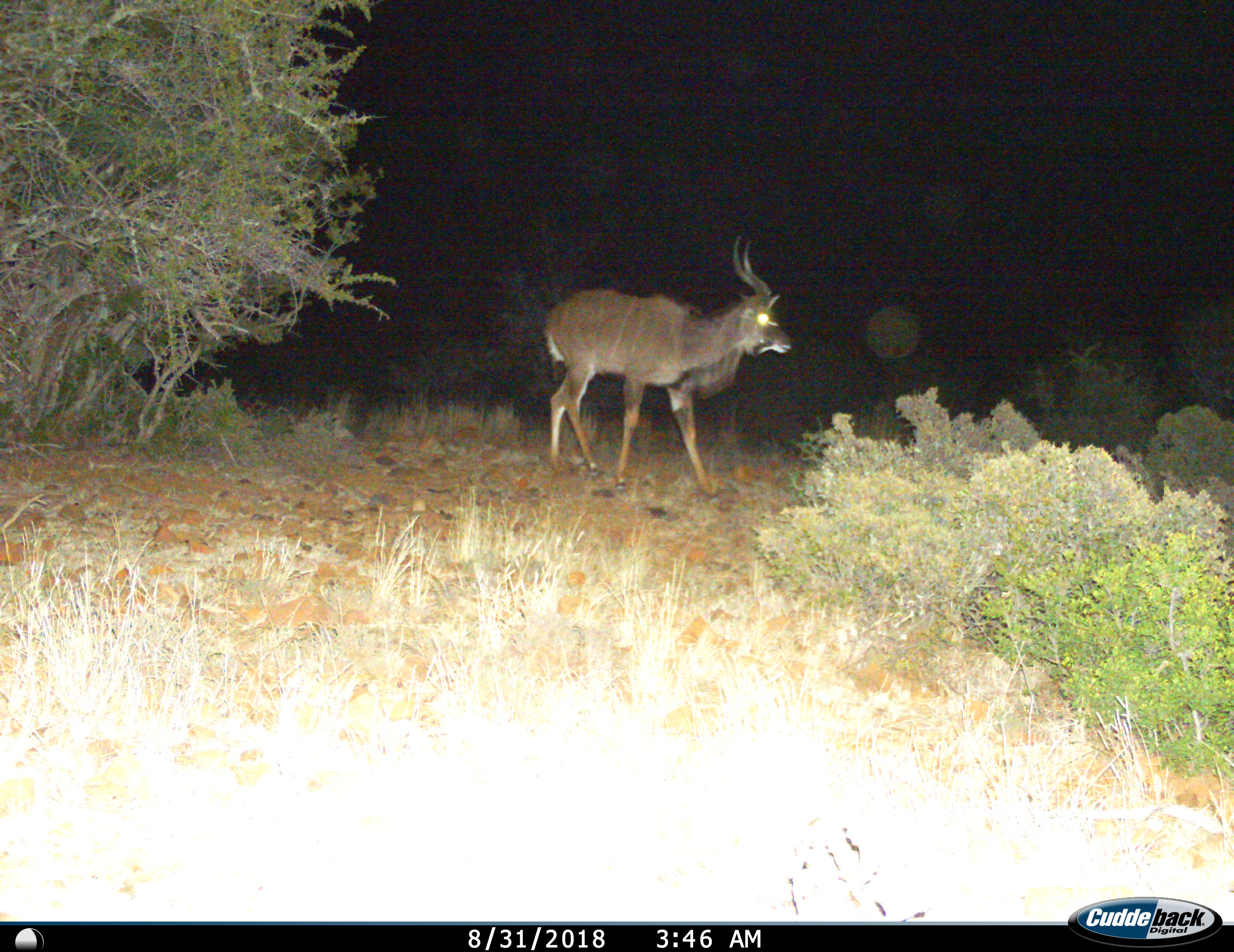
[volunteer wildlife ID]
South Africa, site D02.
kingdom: Animalia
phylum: Chordata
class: Mammalia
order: Artiodactyla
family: Bovidae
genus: Tragelaphus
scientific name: Tragelaphus strepsiceros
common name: greater kudu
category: kudu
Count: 1.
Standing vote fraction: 38%.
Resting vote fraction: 0%.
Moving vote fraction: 62%.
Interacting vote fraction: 0%.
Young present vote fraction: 0%.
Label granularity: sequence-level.